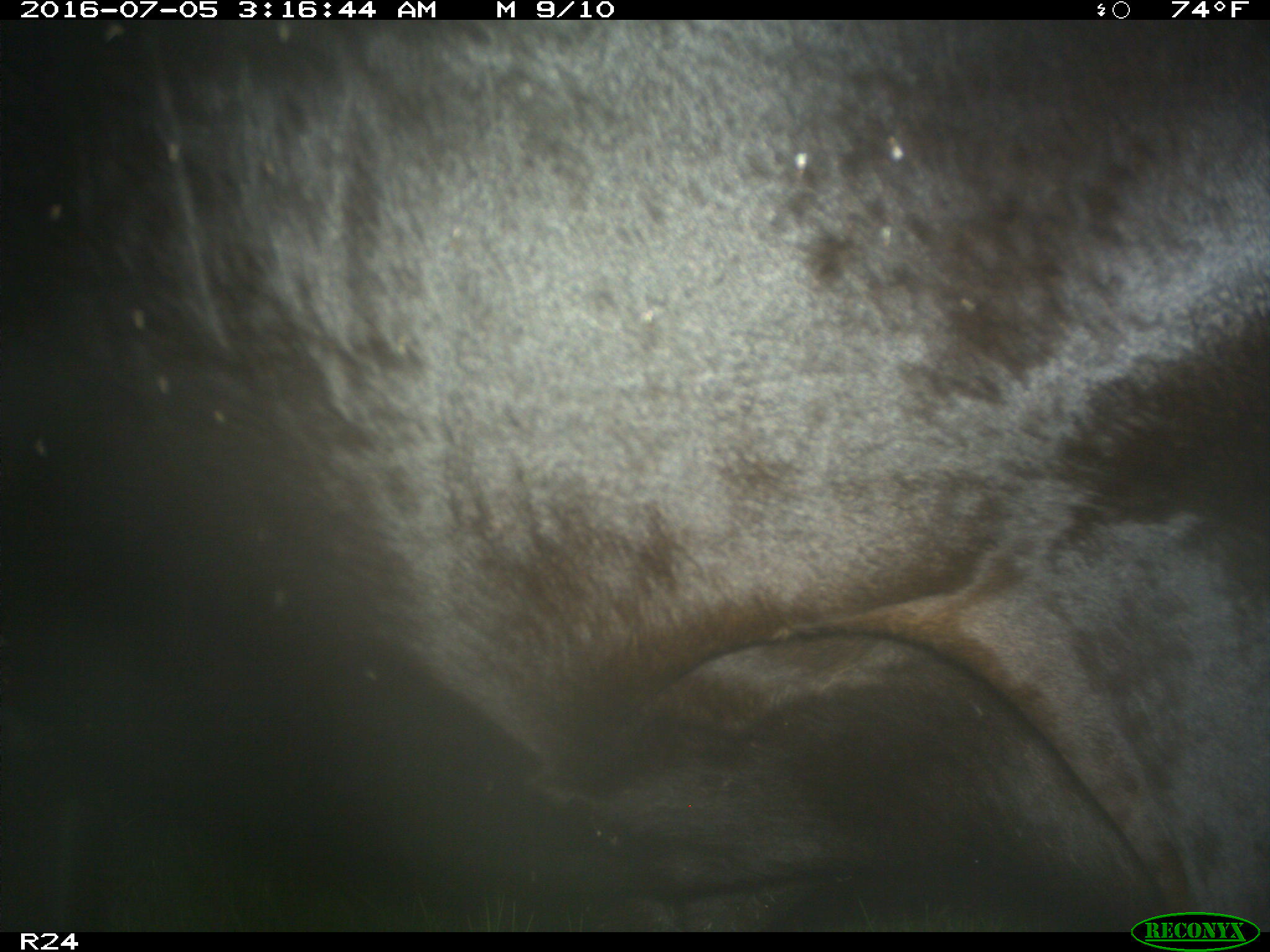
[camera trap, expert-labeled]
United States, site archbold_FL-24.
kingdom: Animalia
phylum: Chordata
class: Mammalia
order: Artiodactyla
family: Bovidae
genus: Bos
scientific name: Bos taurus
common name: domestic cow